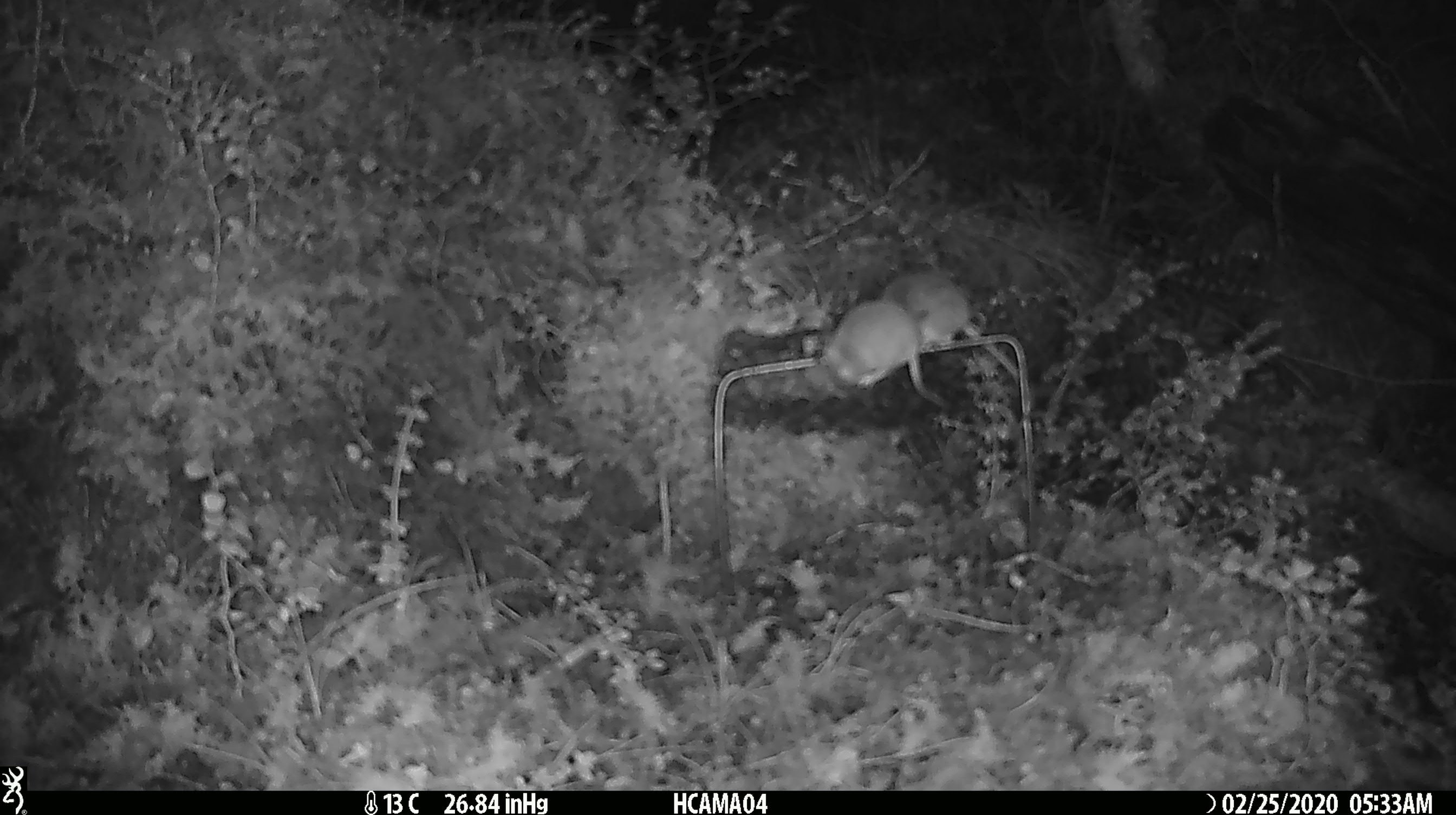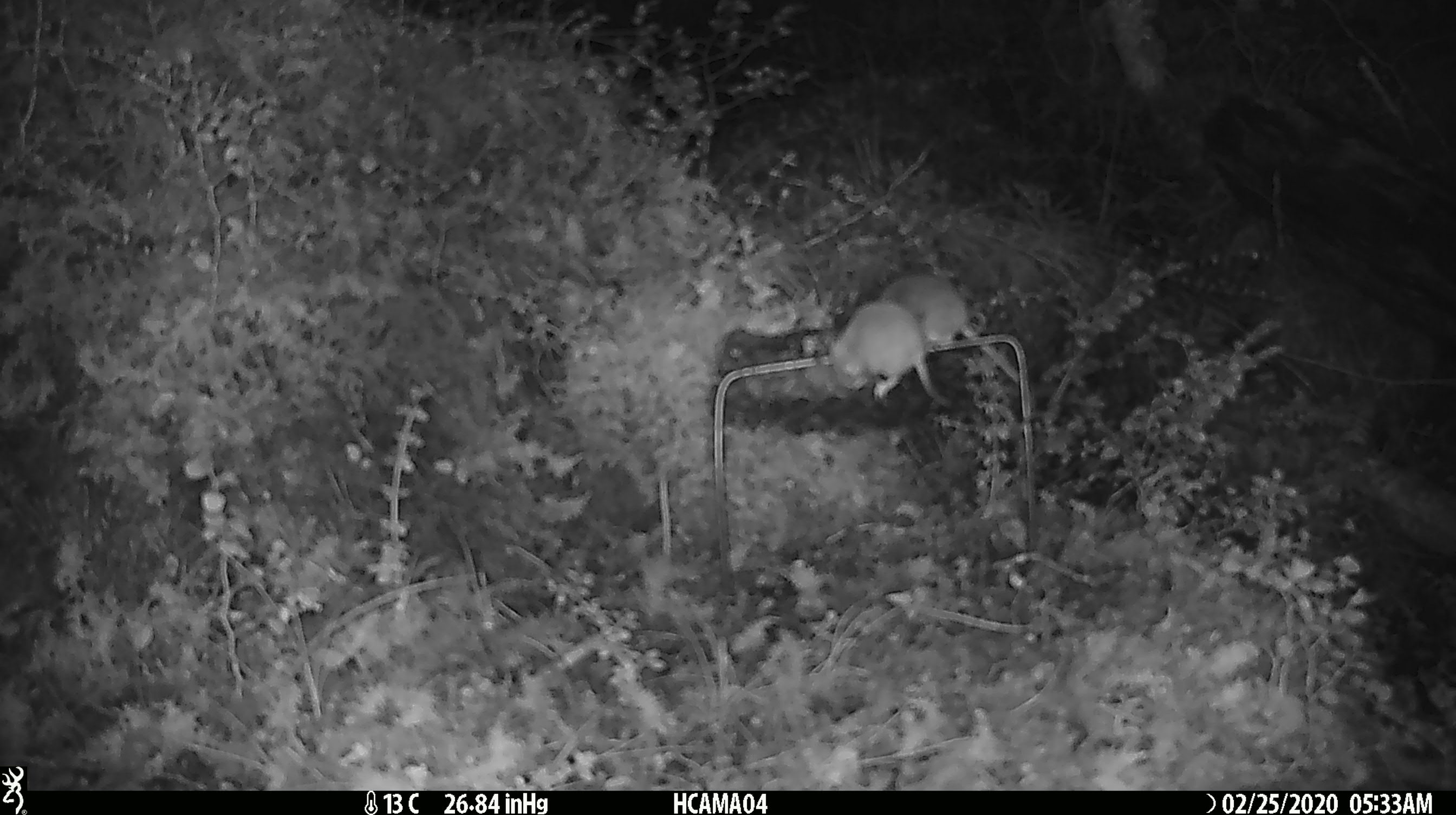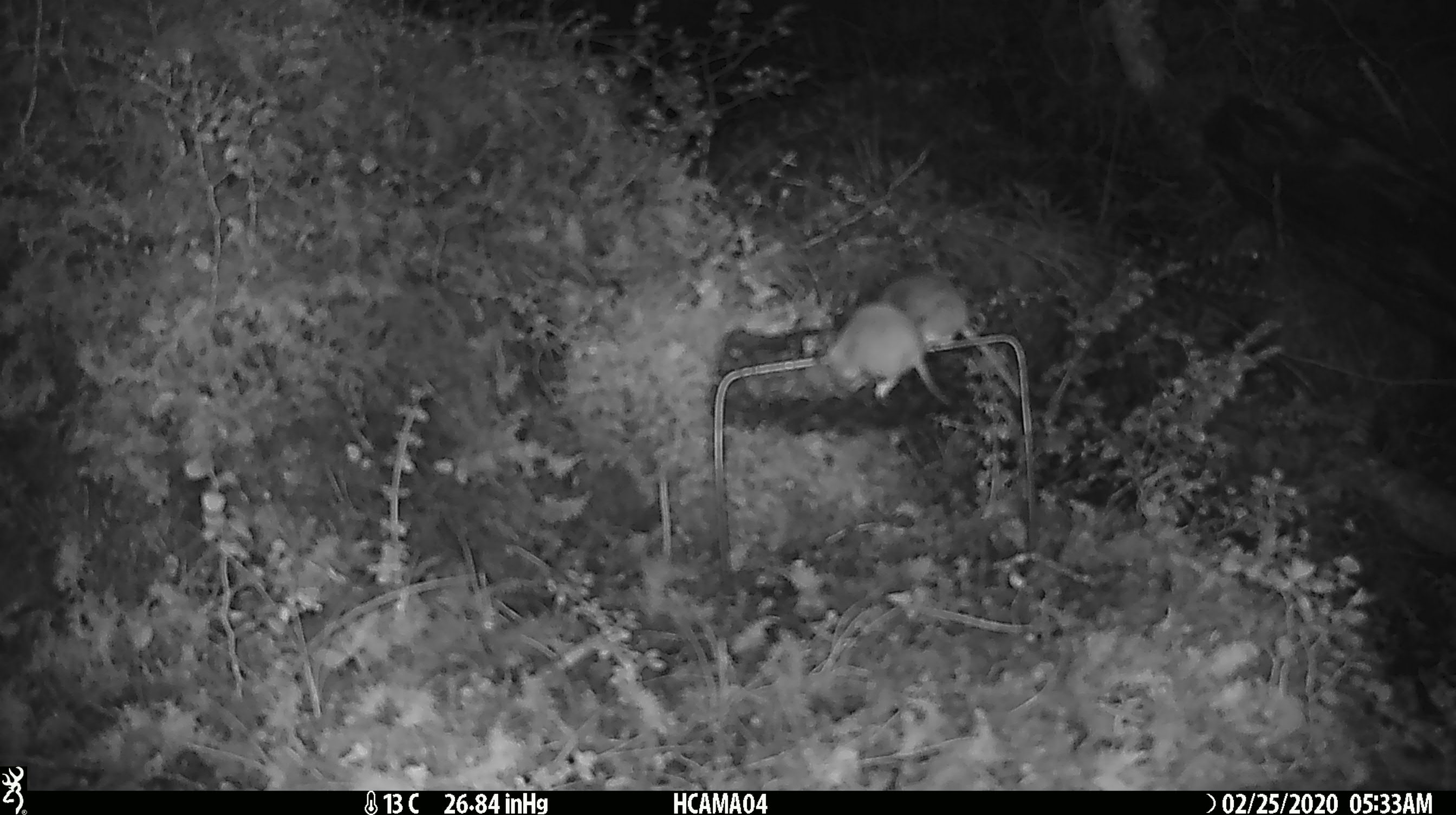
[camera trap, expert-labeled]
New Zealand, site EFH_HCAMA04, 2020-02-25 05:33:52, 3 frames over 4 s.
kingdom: Animalia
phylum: Chordata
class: Mammalia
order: Rodentia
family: Muridae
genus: Mus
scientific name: Mus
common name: mouse